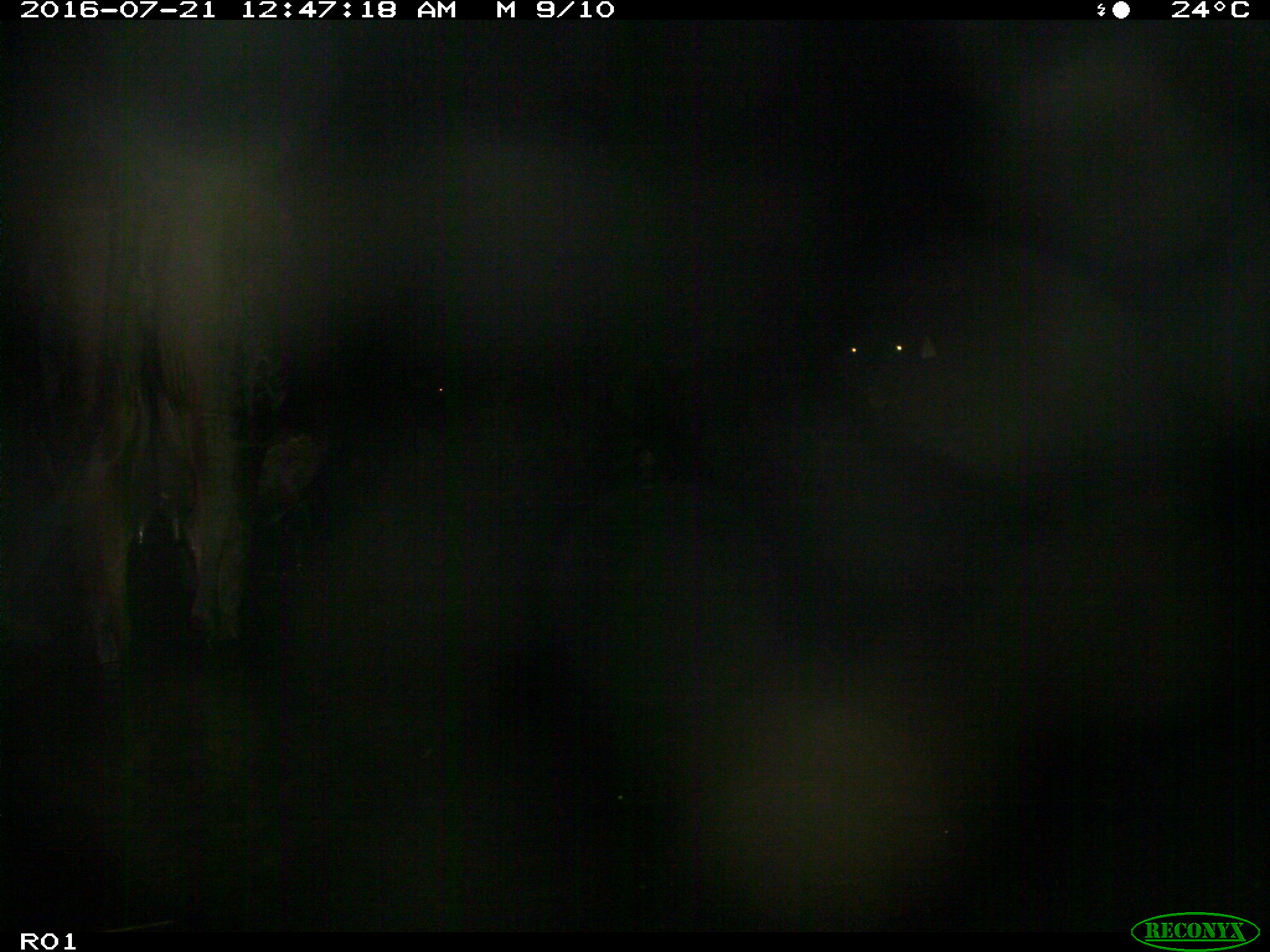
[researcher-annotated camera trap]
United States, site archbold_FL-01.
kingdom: Animalia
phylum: Chordata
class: Mammalia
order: Artiodactyla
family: Bovidae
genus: Bos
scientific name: Bos taurus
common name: domestic cow